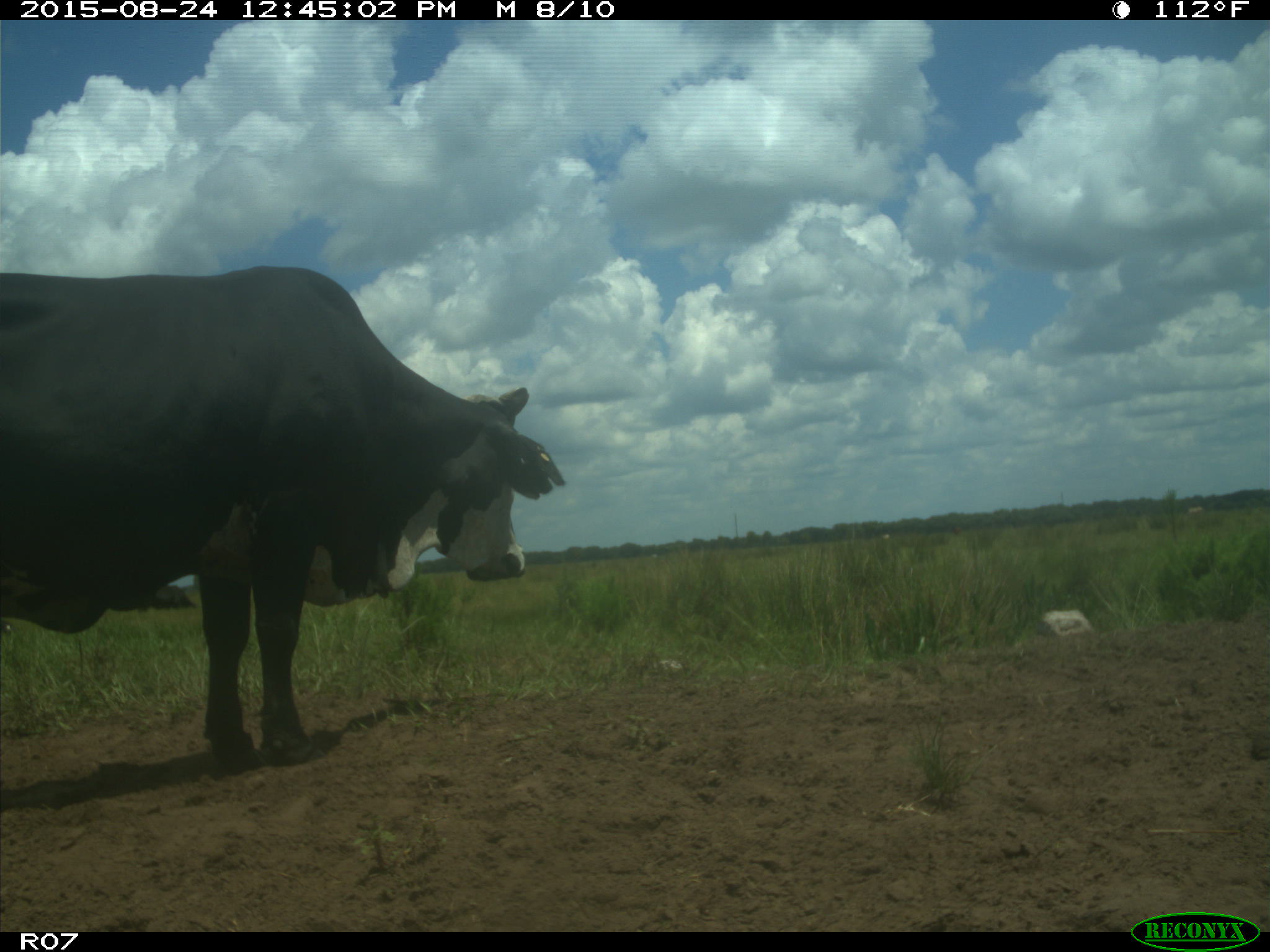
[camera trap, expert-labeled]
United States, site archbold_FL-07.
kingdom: Animalia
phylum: Chordata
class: Mammalia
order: Artiodactyla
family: Bovidae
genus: Bos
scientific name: Bos taurus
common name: domestic cow